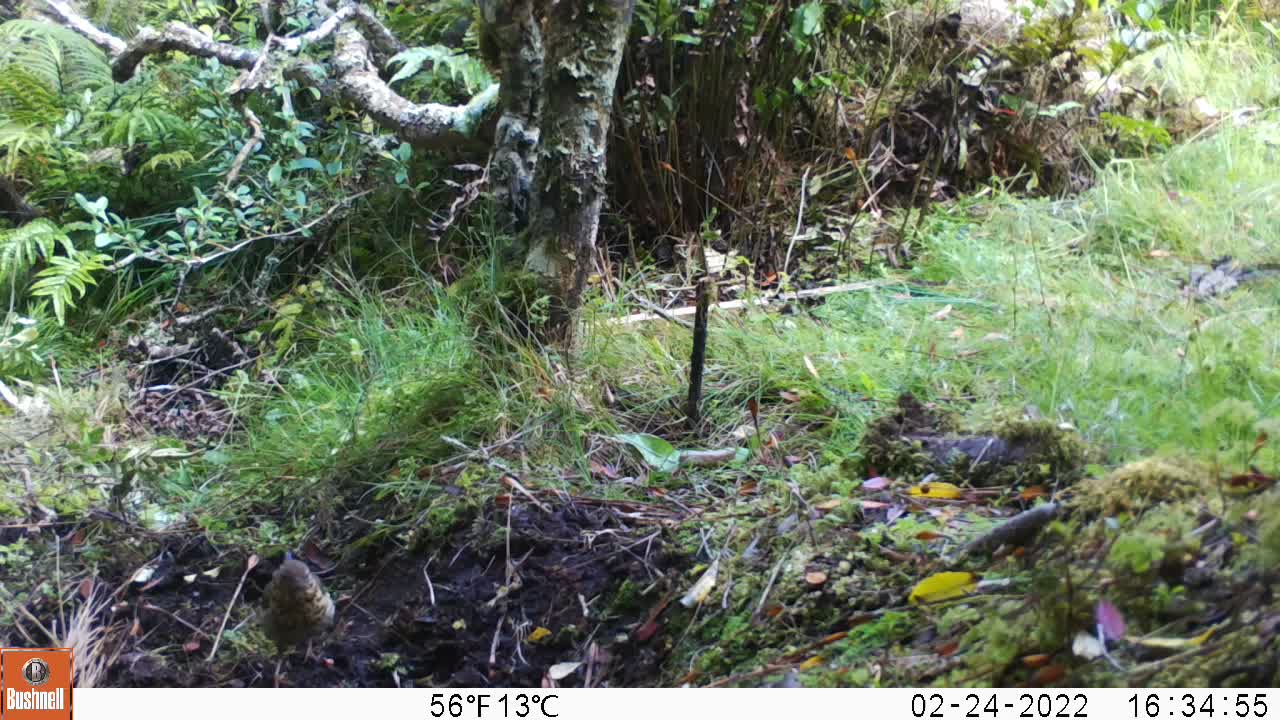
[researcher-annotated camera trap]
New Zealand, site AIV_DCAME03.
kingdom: Animalia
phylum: Chordata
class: Aves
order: Passeriformes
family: Turdidae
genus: Turdus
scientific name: Turdus philomelos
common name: song thrush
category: thrush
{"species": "thrush (song thrush) (Turdus philomelos)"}